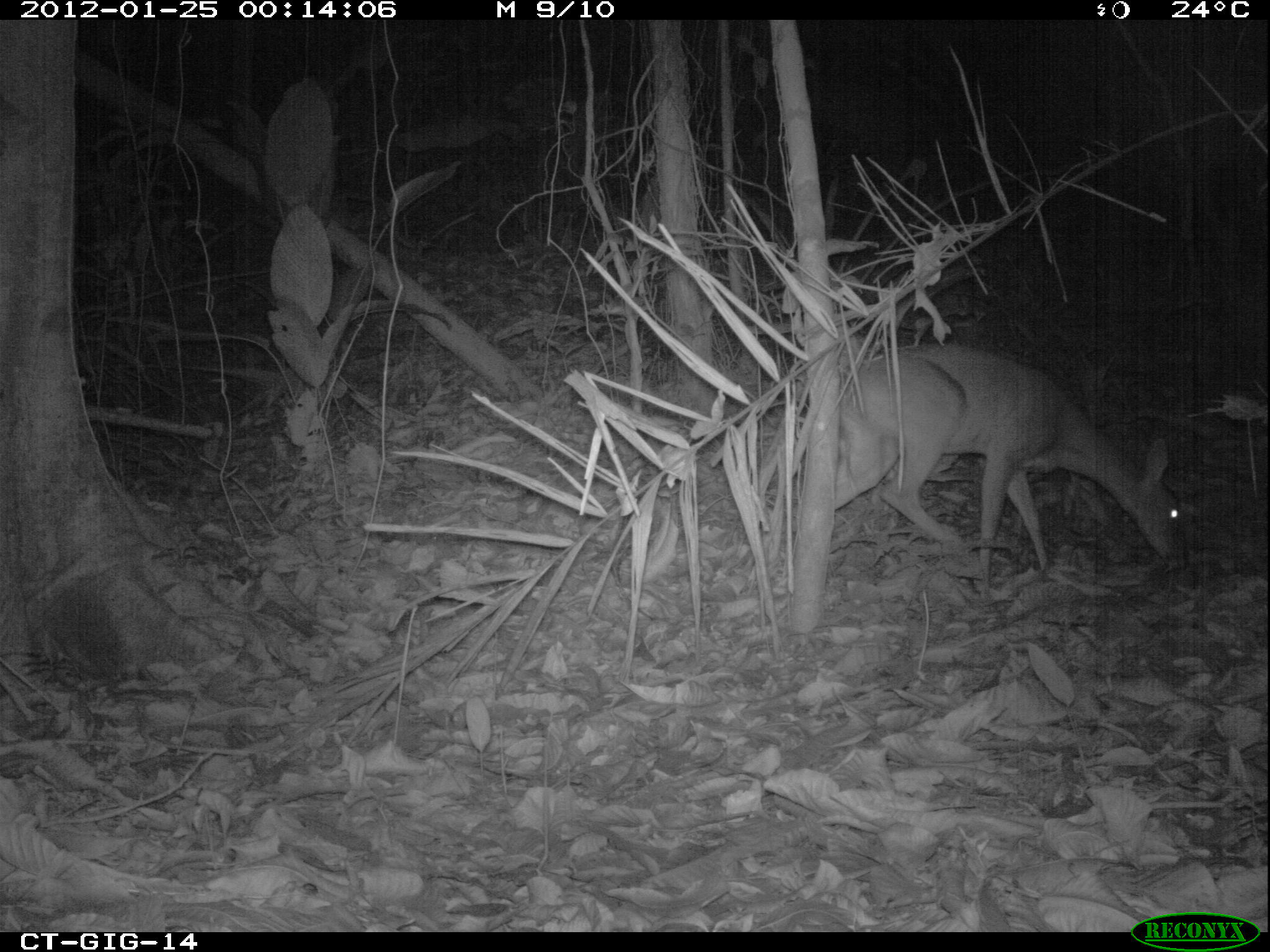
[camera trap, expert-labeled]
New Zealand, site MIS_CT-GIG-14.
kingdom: Animalia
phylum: Chordata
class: Mammalia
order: Artiodactyla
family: Cervidae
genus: Odocoileus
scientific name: Odocoileus virginianus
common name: white-tailed deer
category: white tailed deer